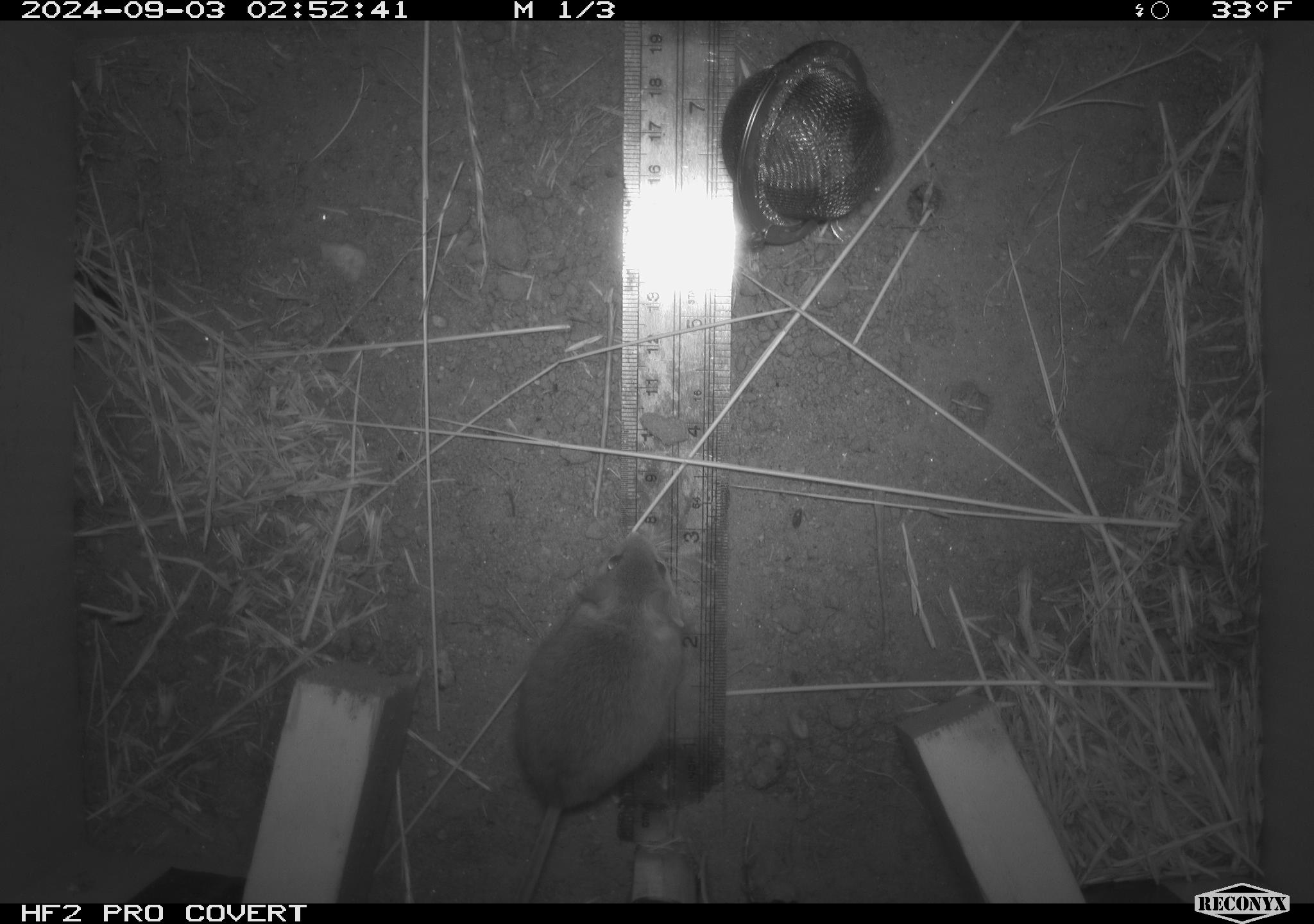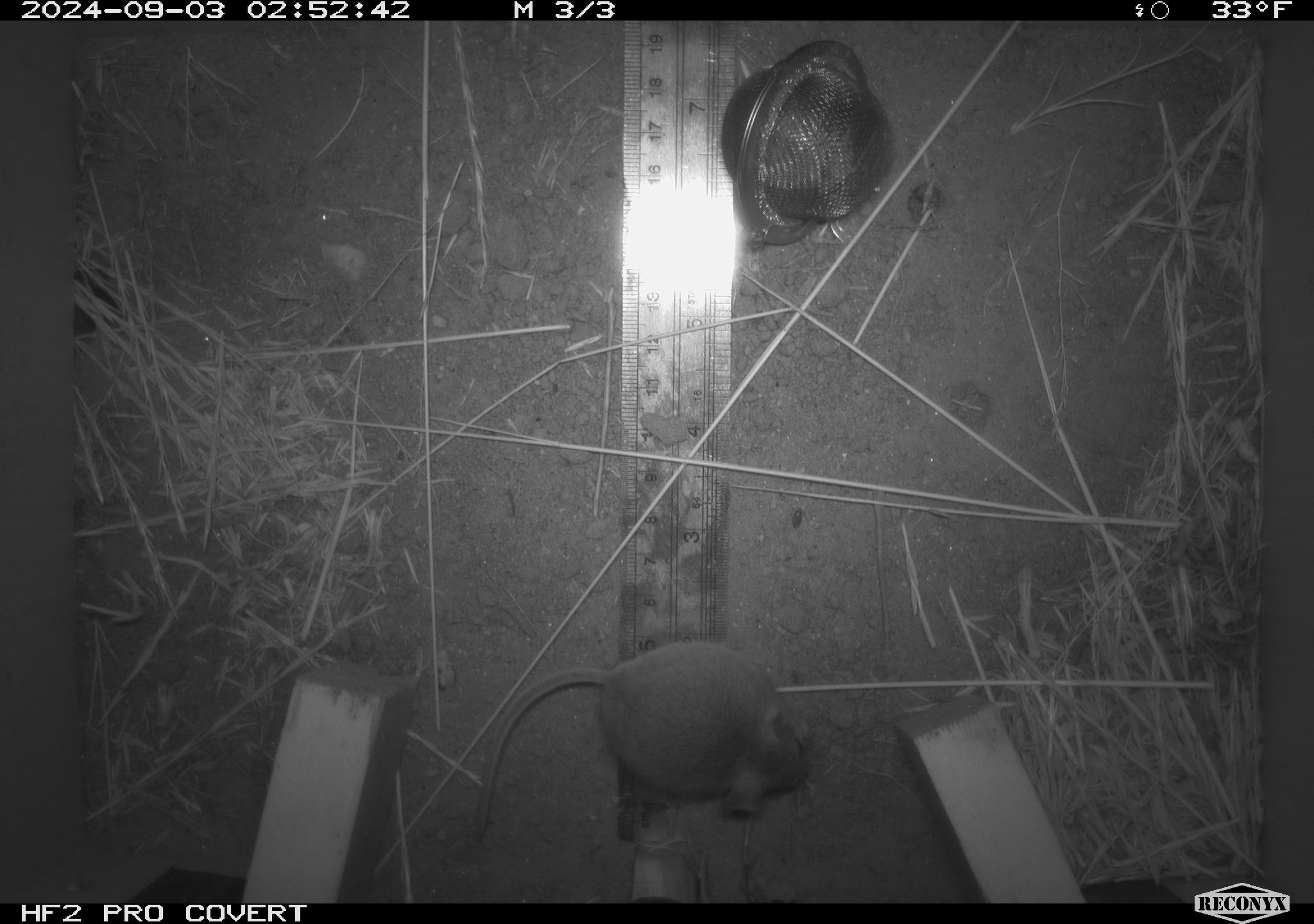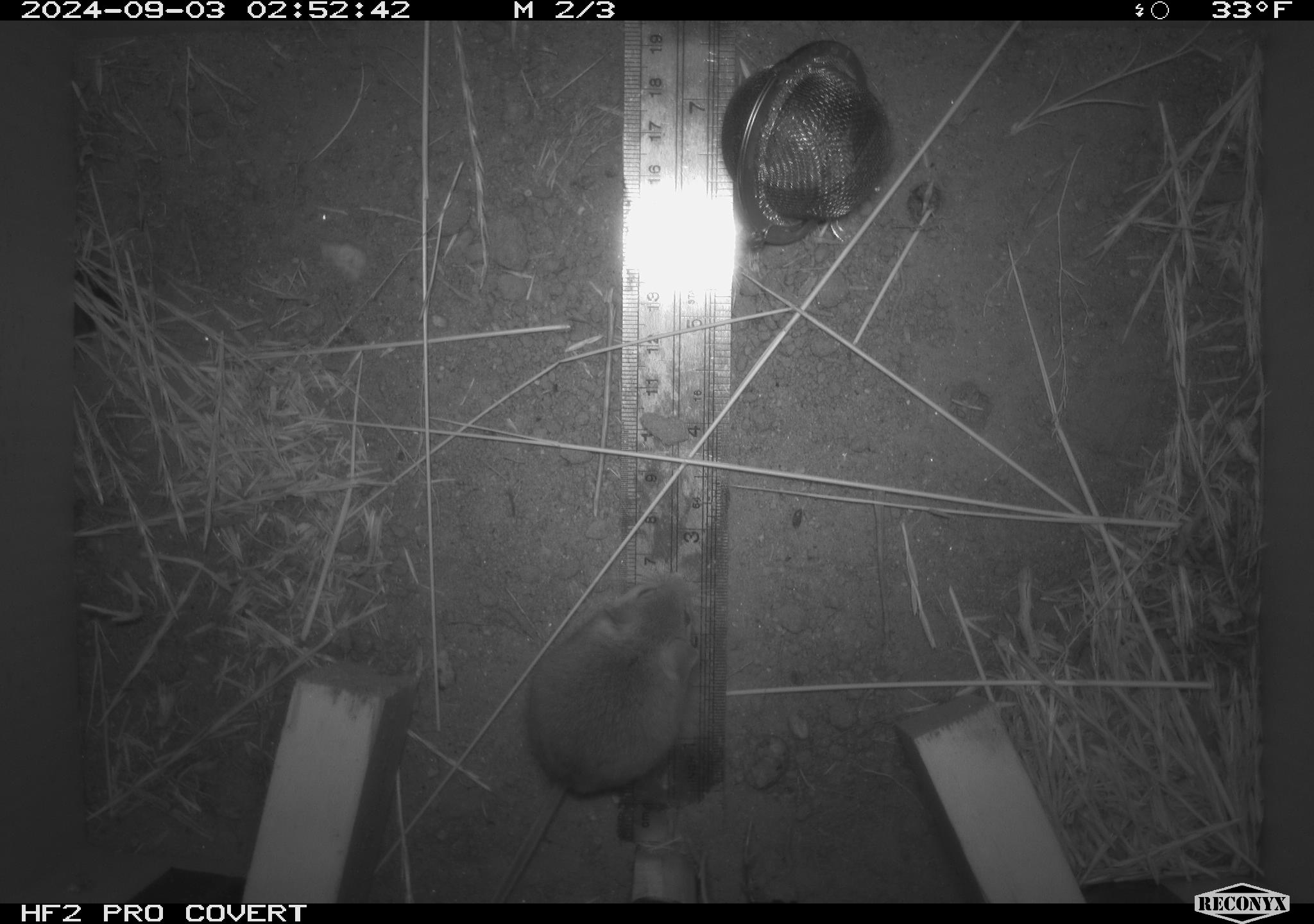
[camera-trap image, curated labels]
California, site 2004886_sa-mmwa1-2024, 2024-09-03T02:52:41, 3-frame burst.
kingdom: Animalia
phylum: Chordata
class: Mammalia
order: Rodentia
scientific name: Rodentia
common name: mouse species